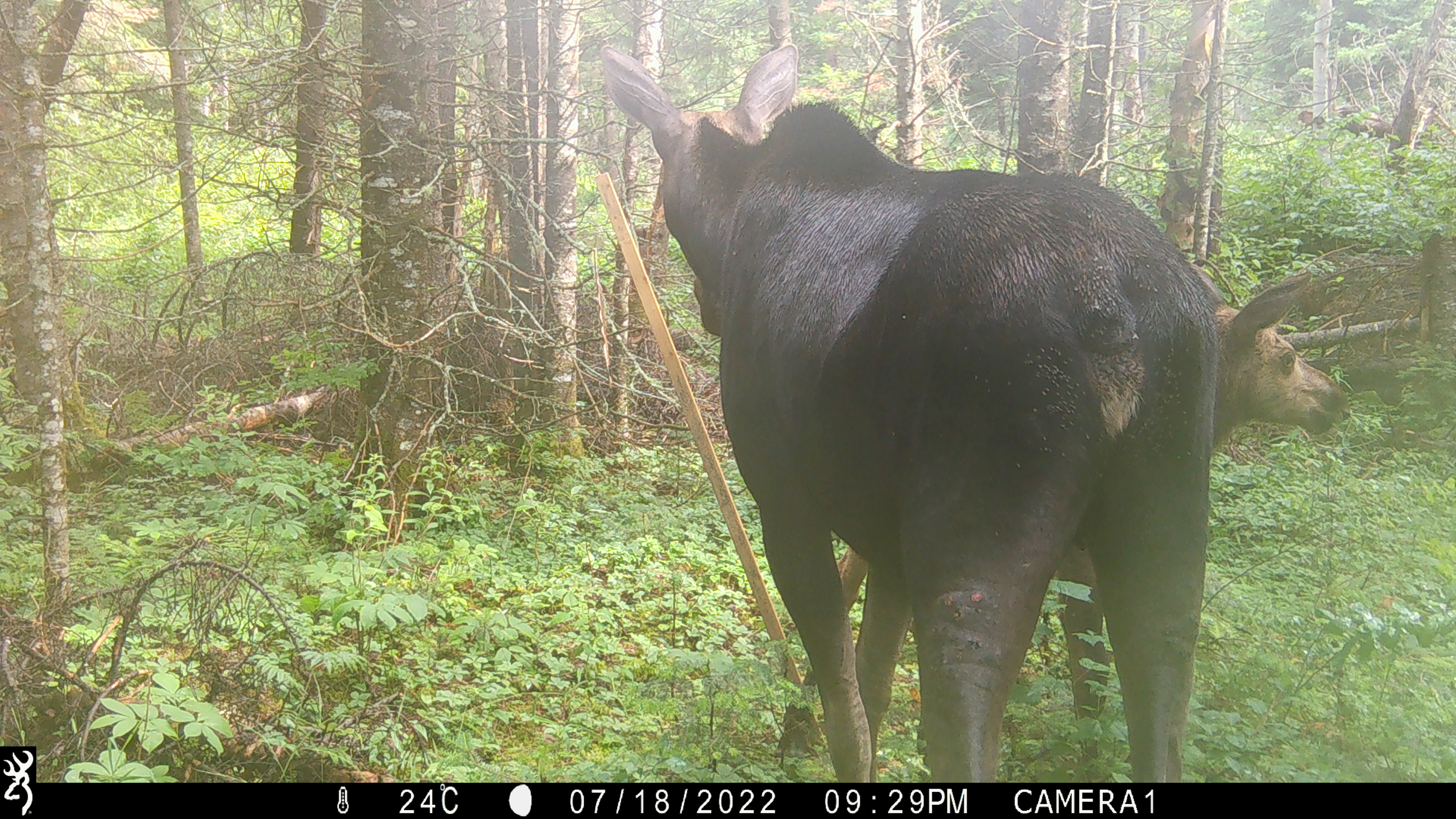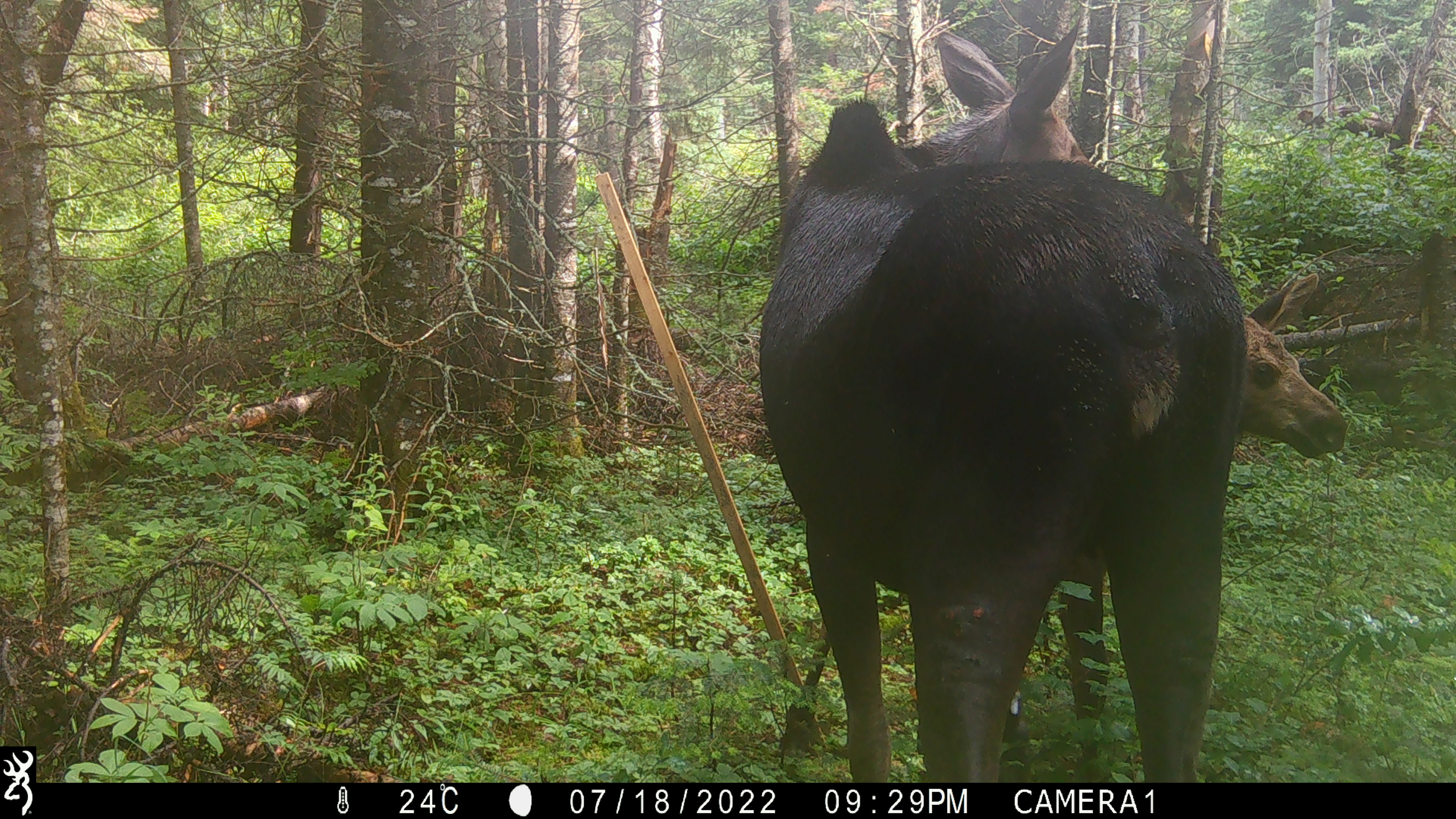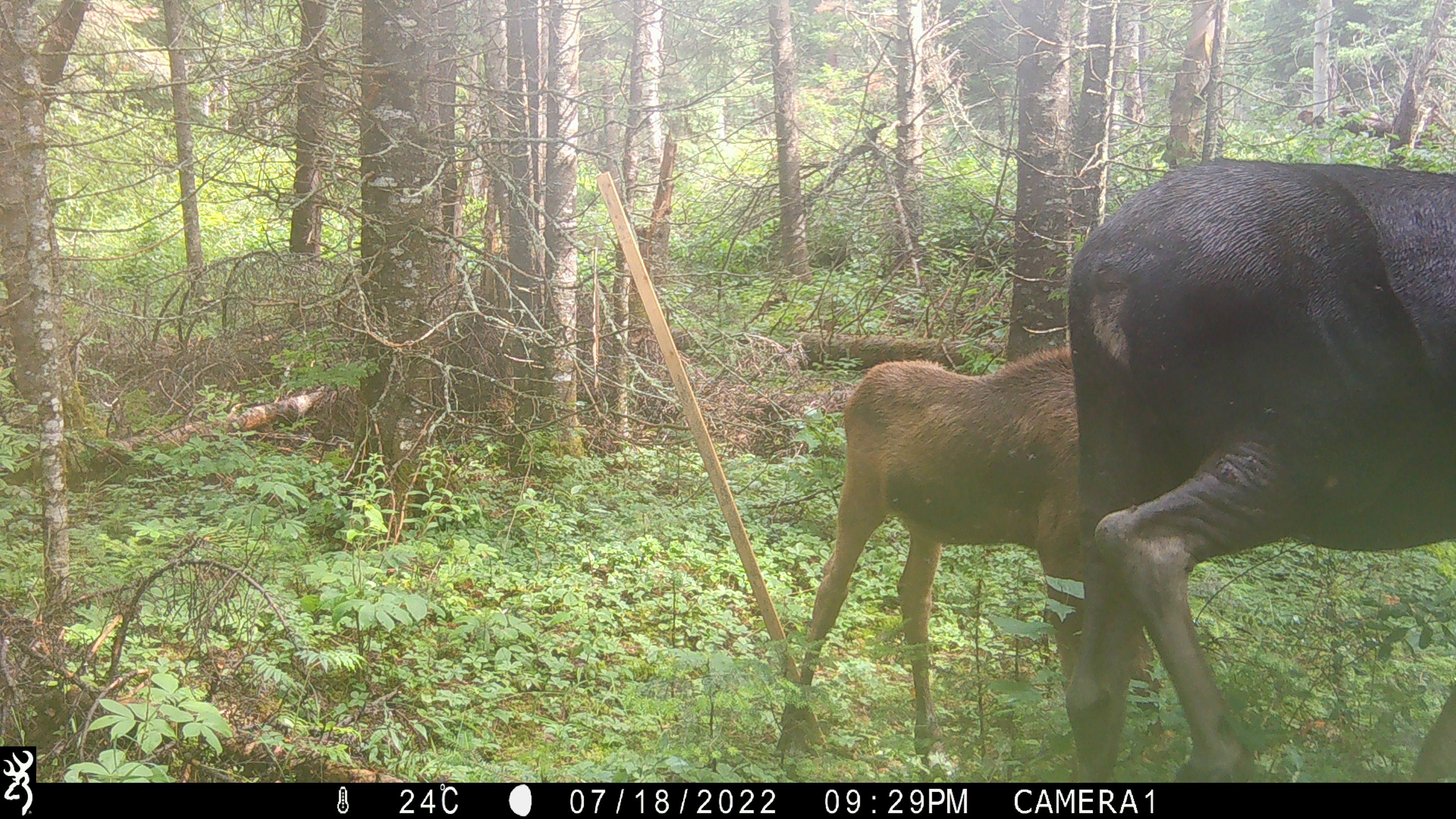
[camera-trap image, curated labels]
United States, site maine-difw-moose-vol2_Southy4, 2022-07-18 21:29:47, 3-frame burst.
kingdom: Animalia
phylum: Chordata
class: Mammalia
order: Artiodactyla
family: Cervidae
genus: Alces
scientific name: Alces alces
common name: moose